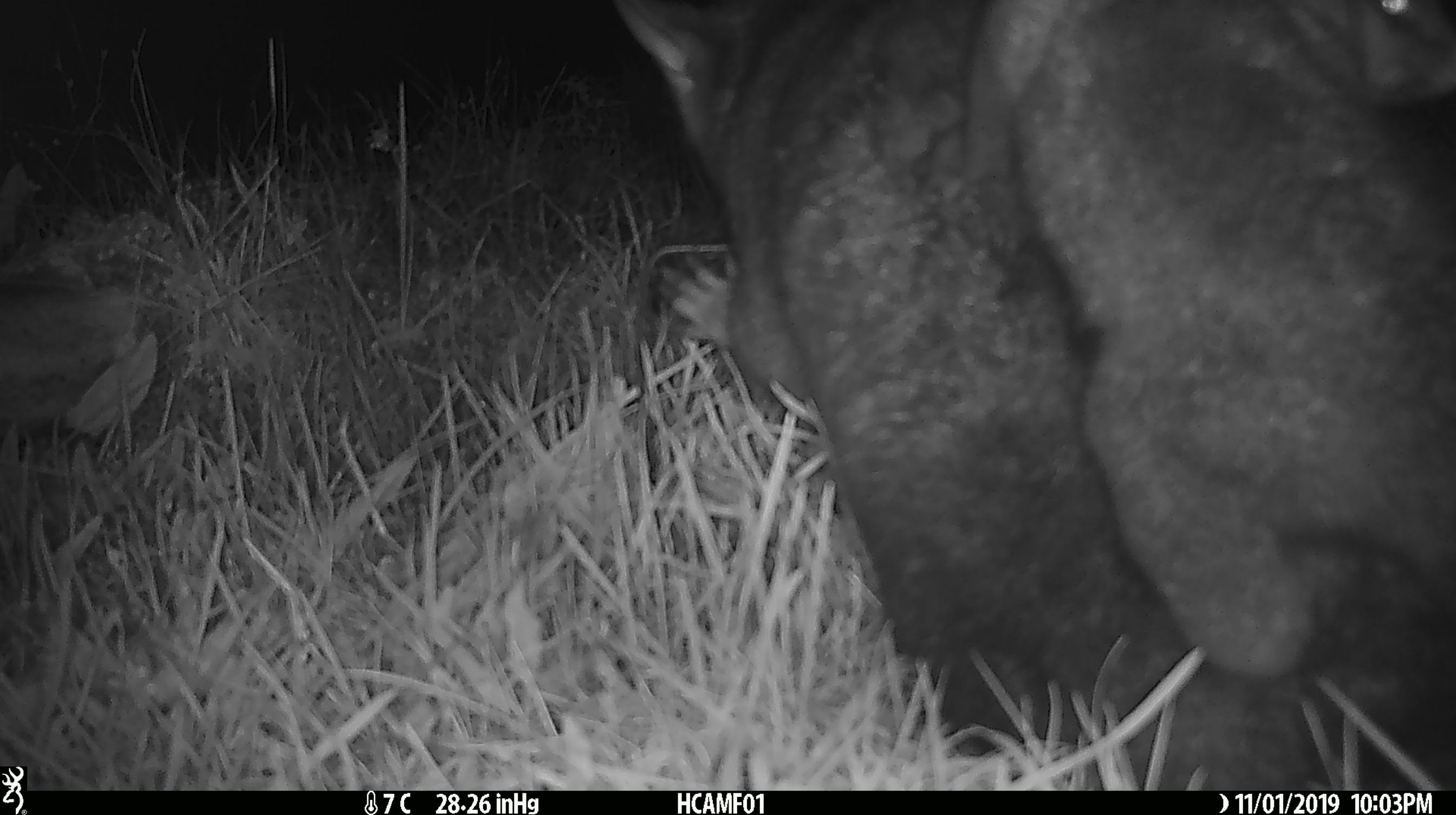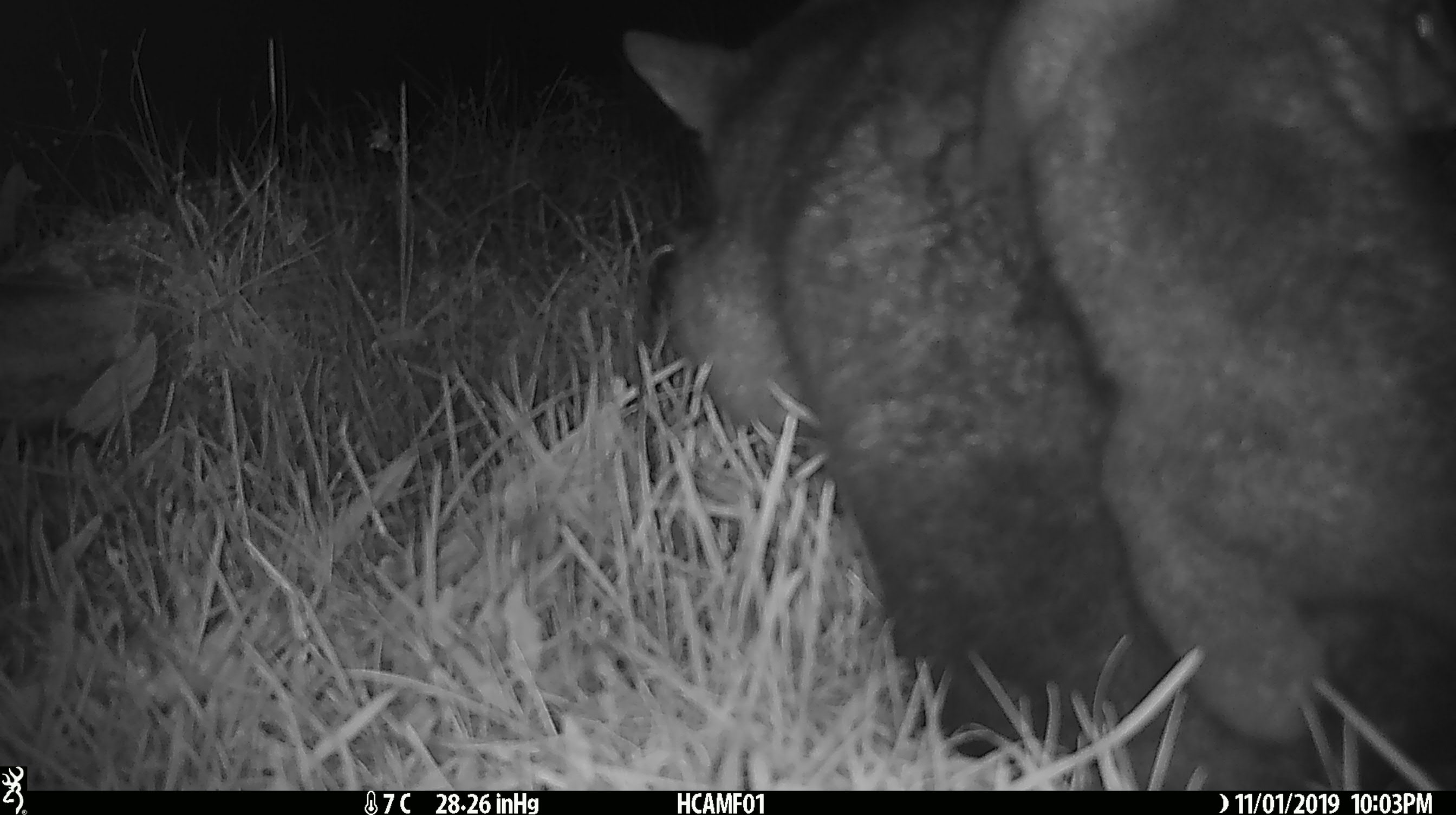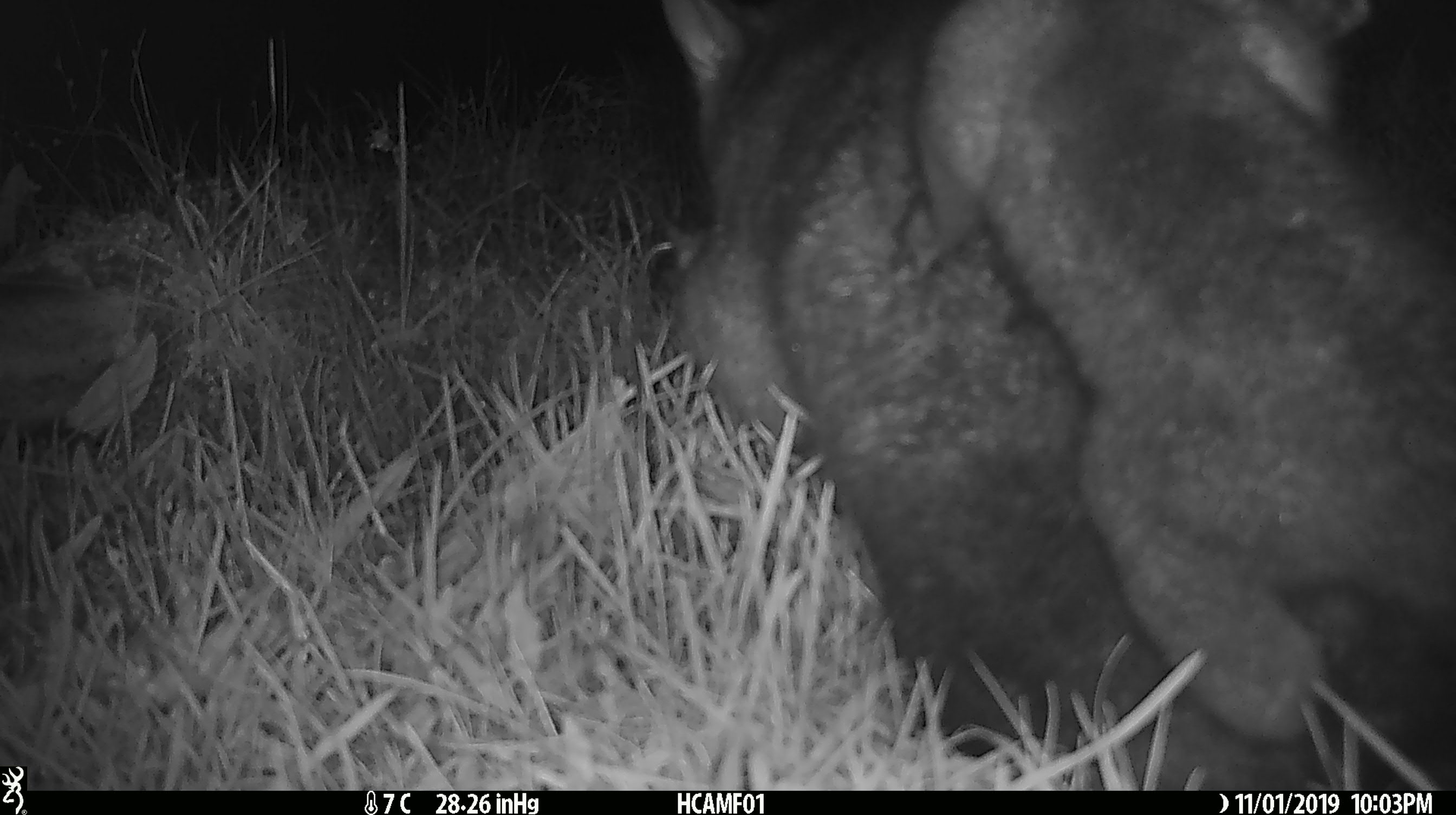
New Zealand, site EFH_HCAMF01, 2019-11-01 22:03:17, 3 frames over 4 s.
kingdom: Animalia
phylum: Chordata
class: Mammalia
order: Diprotodontia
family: Phalangeridae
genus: Trichosurus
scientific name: Trichosurus vulpecula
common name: common brushtail possum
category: possum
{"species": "possum (common brushtail possum) (Trichosurus vulpecula)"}